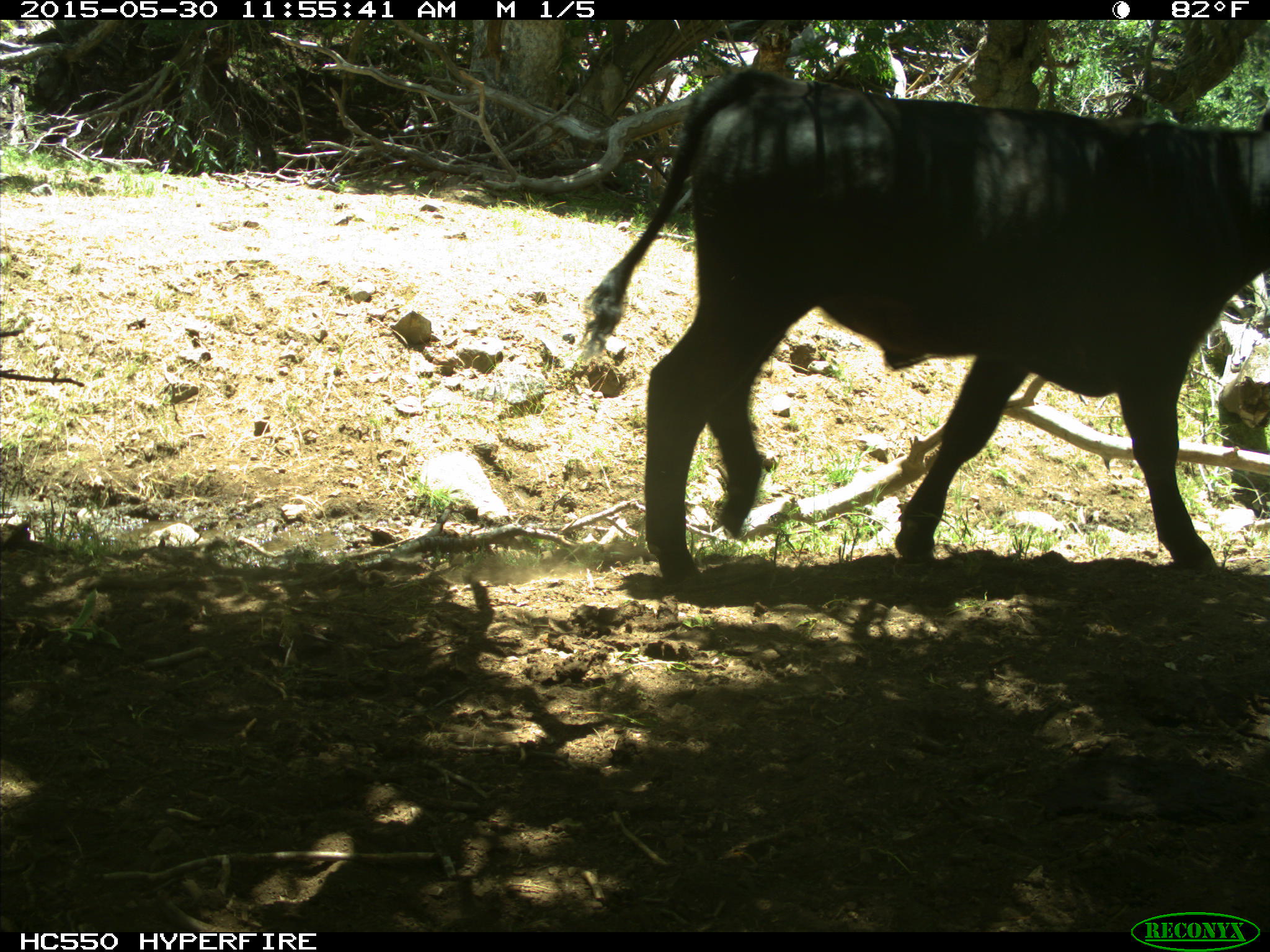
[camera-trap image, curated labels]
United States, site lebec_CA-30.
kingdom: Animalia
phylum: Chordata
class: Mammalia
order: Artiodactyla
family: Bovidae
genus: Bos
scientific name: Bos taurus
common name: domestic cow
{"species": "Bos taurus (domestic cow)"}